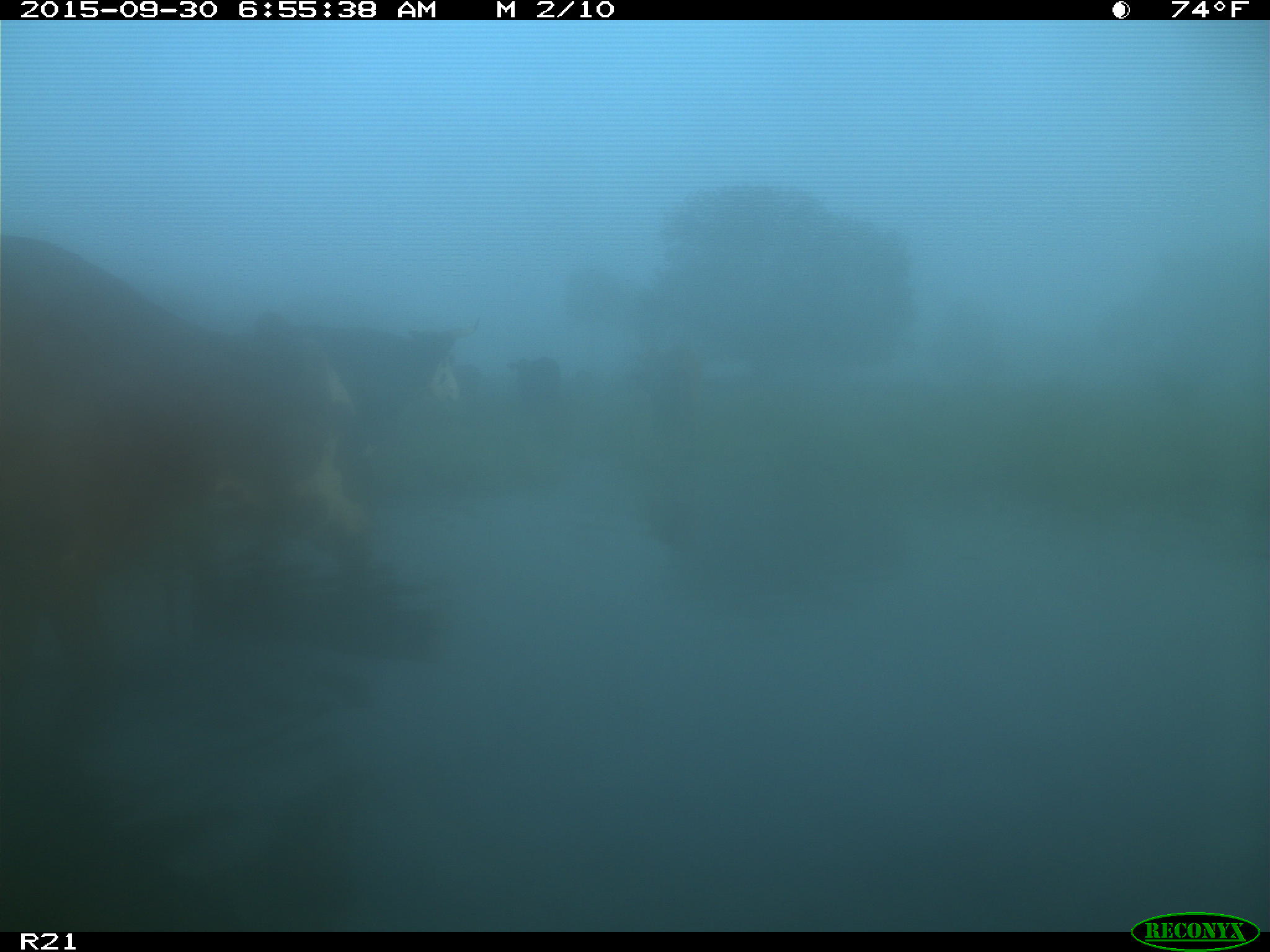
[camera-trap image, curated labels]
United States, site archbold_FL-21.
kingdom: Animalia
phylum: Chordata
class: Mammalia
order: Artiodactyla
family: Bovidae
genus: Bos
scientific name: Bos taurus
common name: domestic cow